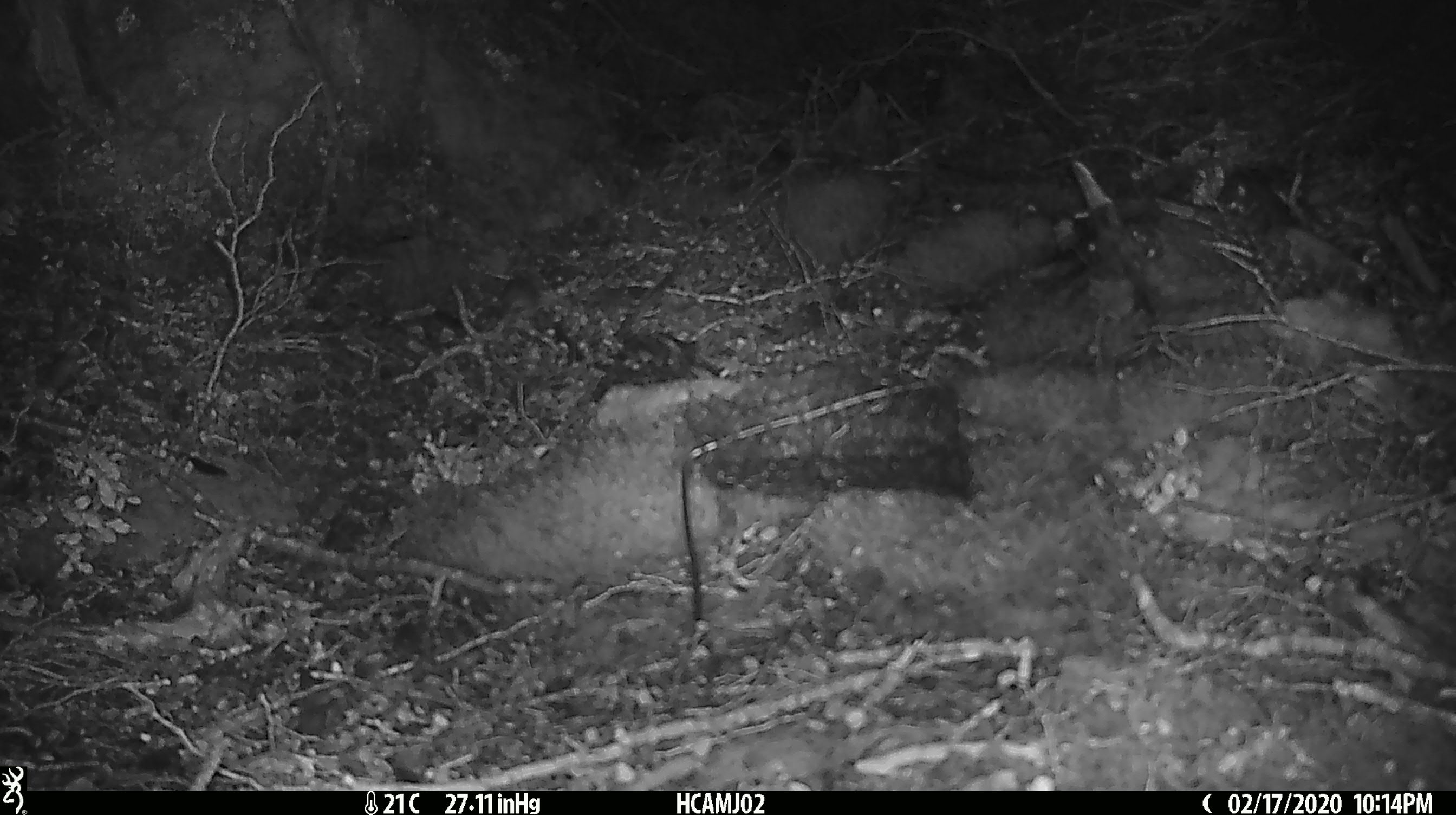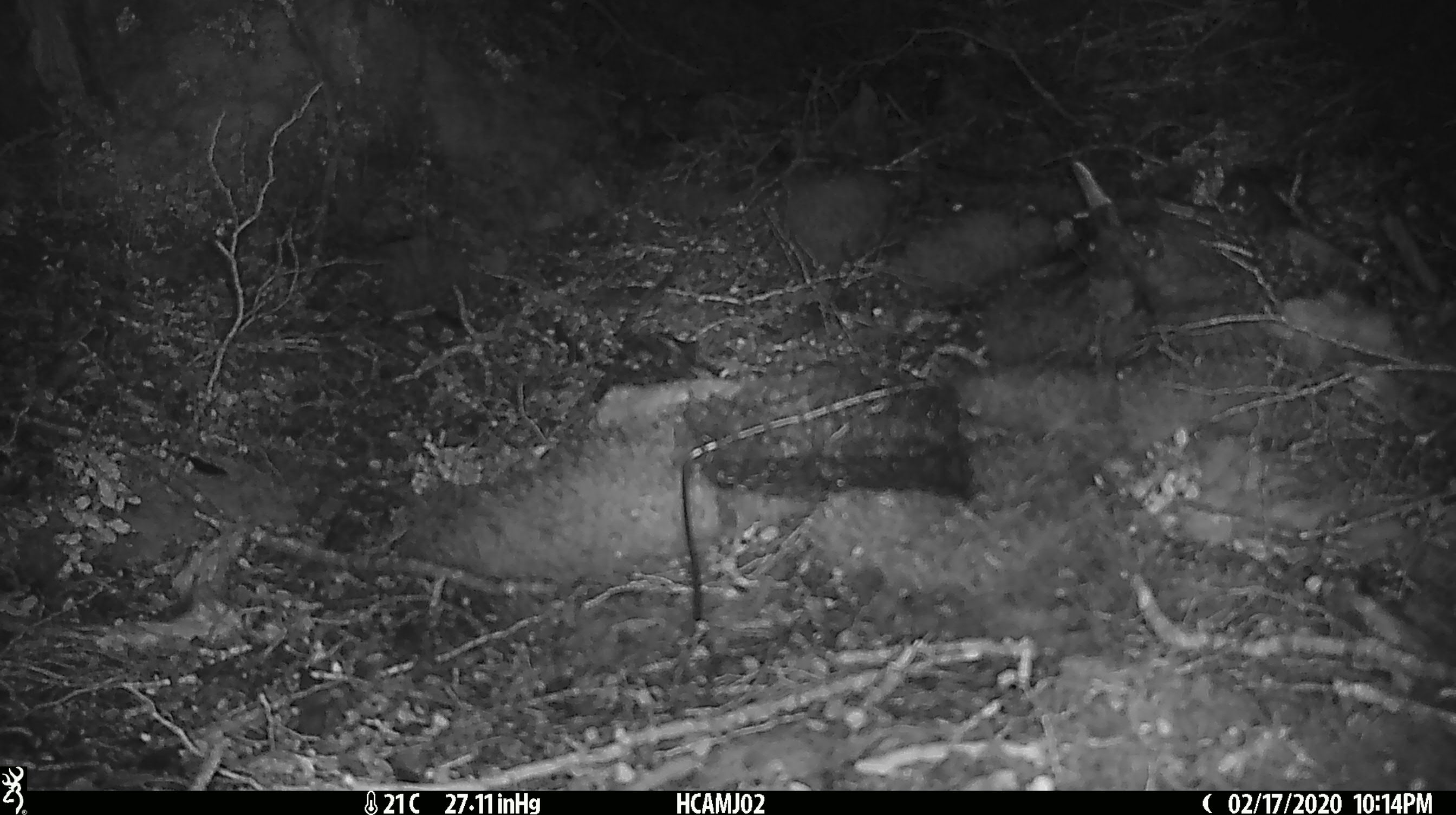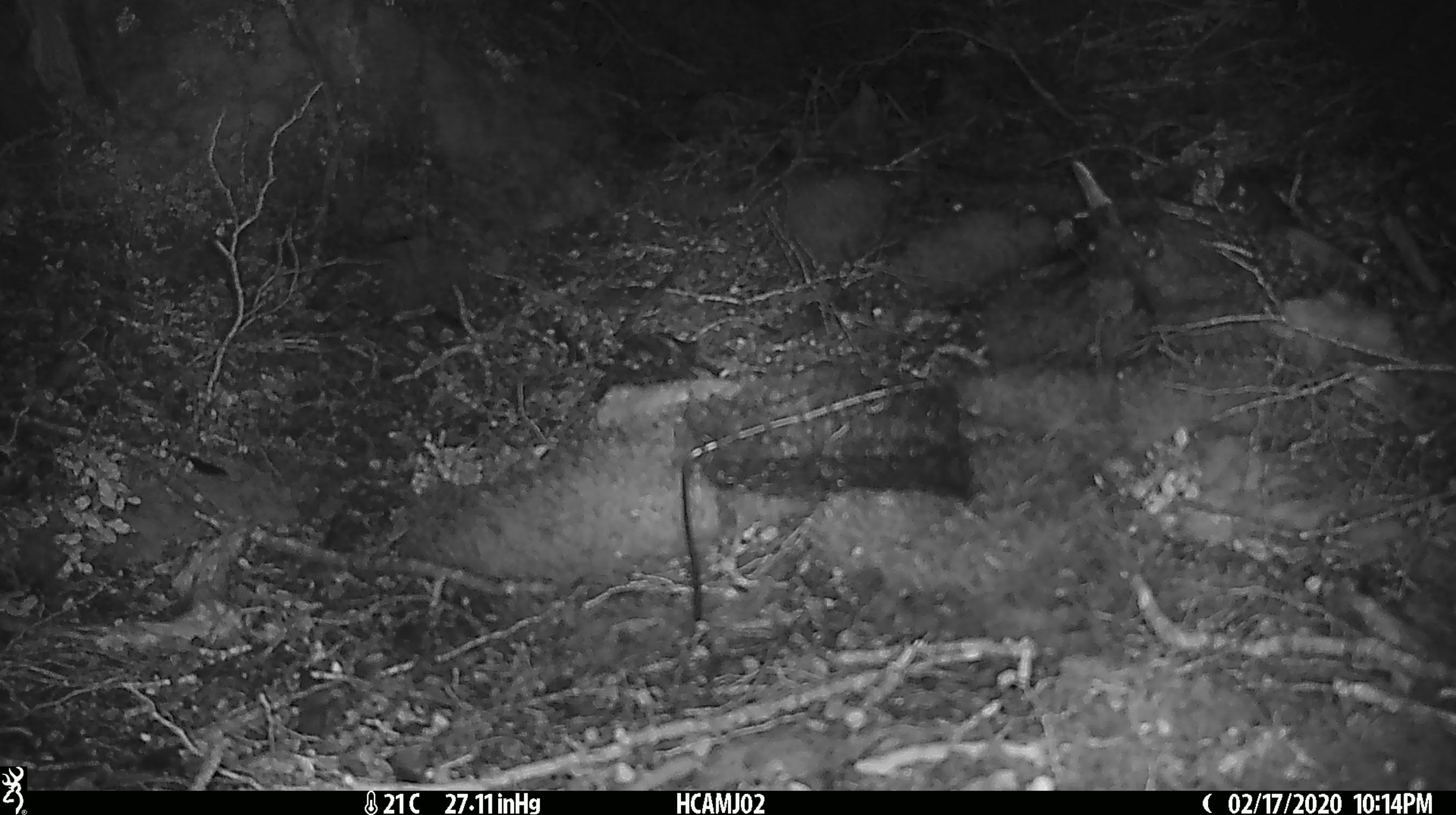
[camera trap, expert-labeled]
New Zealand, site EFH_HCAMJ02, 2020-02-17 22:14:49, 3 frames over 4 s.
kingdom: Animalia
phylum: Chordata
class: Mammalia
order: Rodentia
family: Muridae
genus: Mus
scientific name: Mus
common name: mouse